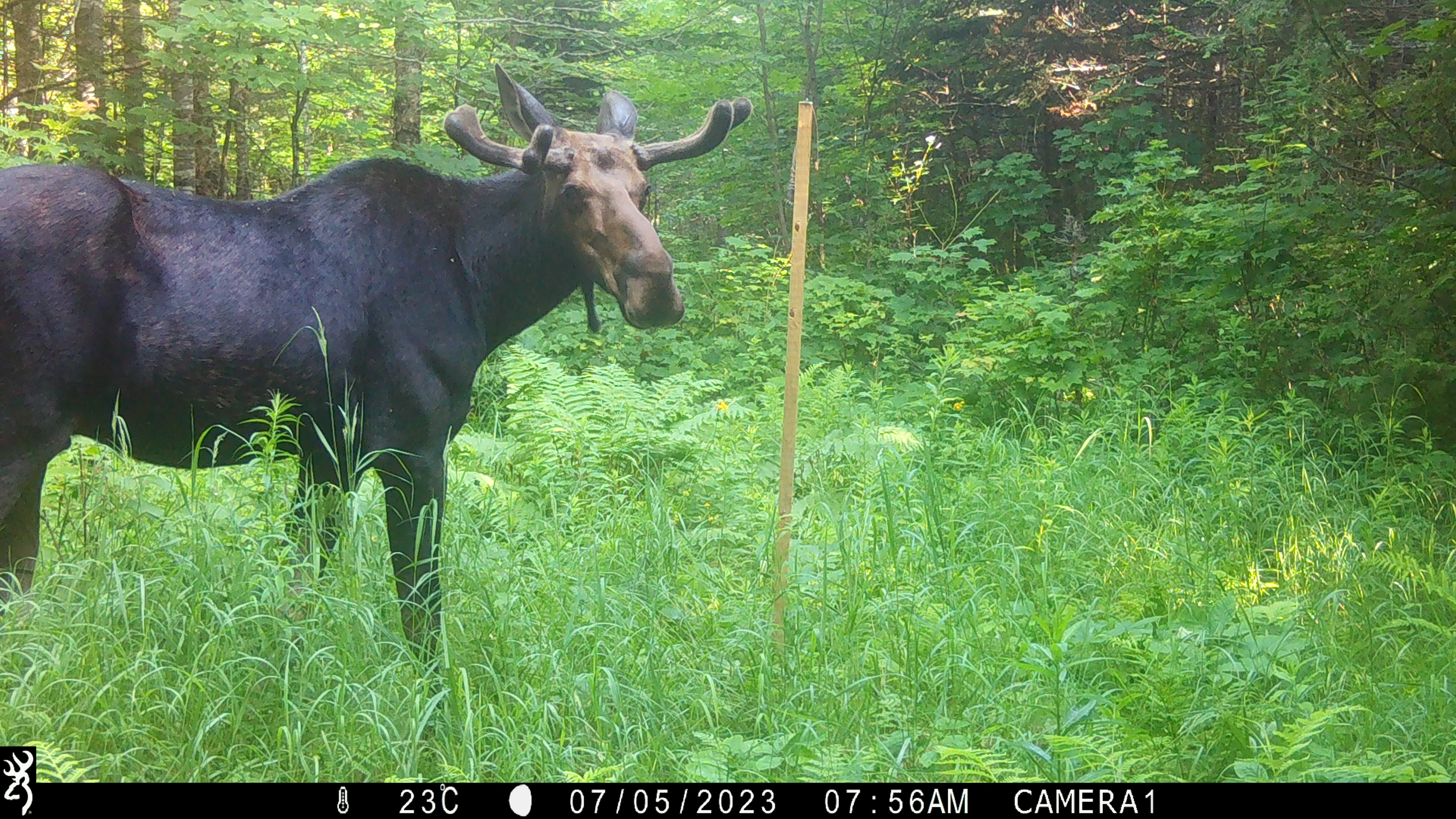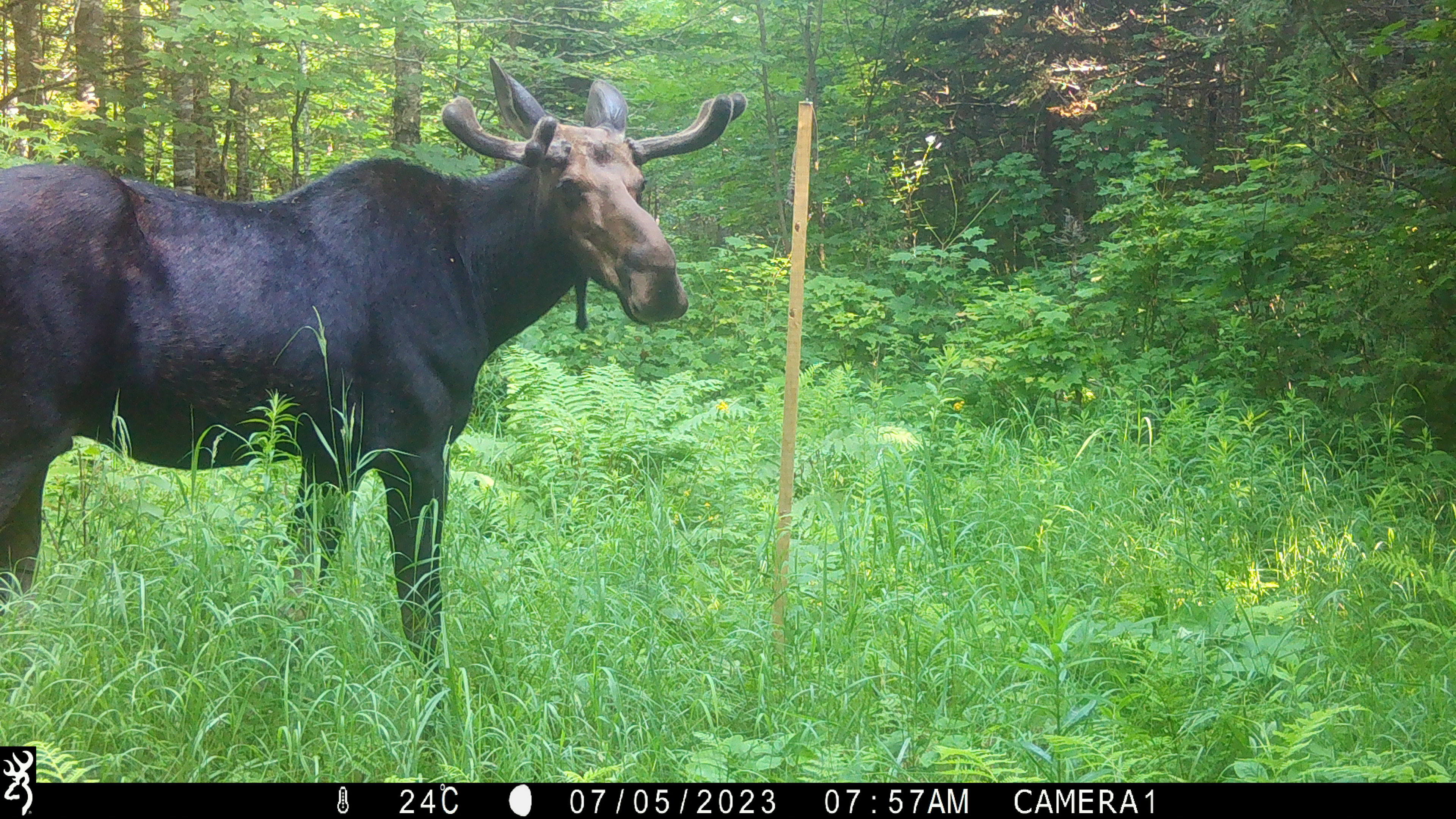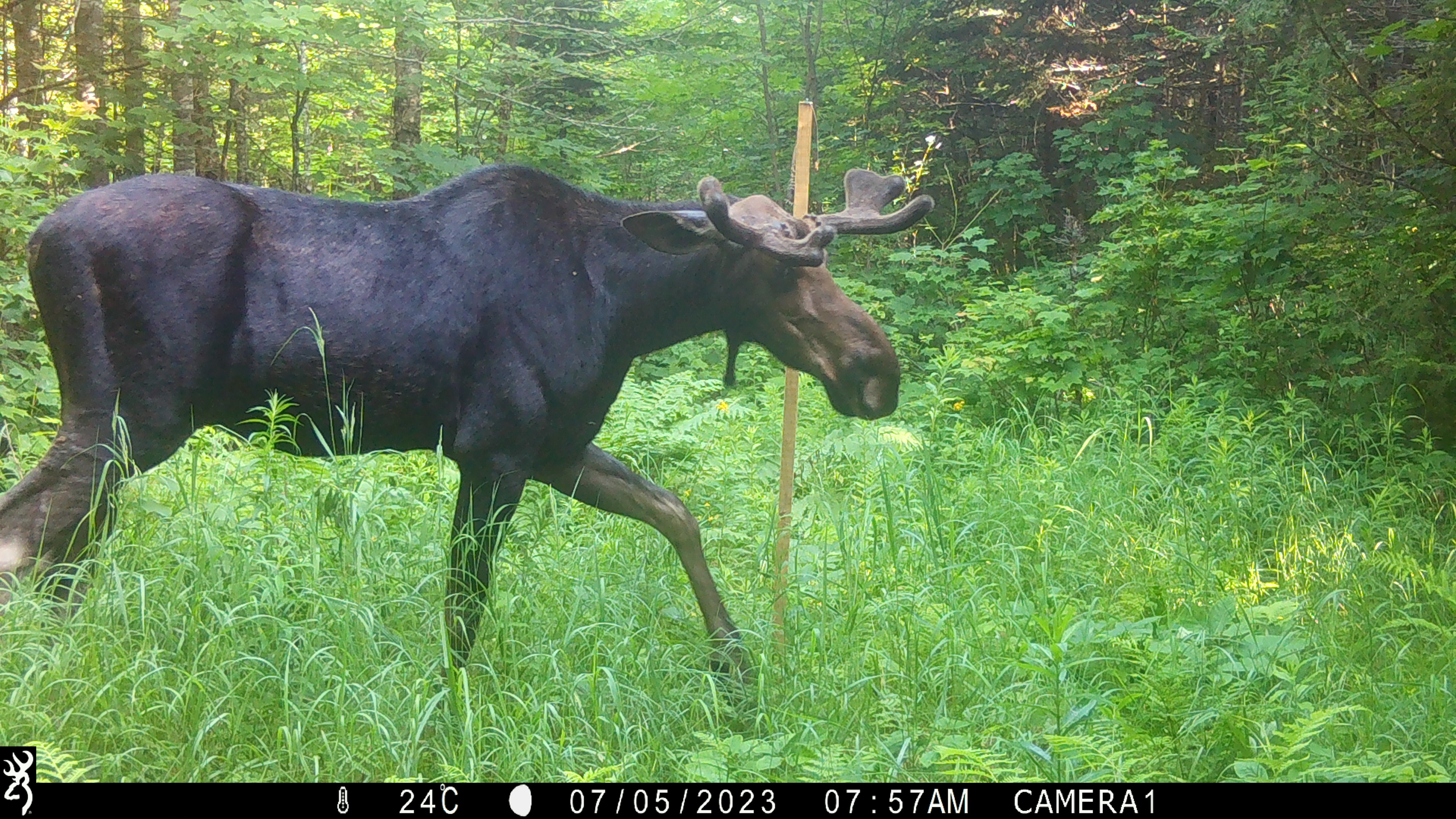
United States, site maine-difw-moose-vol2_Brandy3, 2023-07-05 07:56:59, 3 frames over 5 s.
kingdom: Animalia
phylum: Chordata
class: Mammalia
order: Artiodactyla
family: Cervidae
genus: Alces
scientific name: Alces alces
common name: moose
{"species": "moose (Alces alces)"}